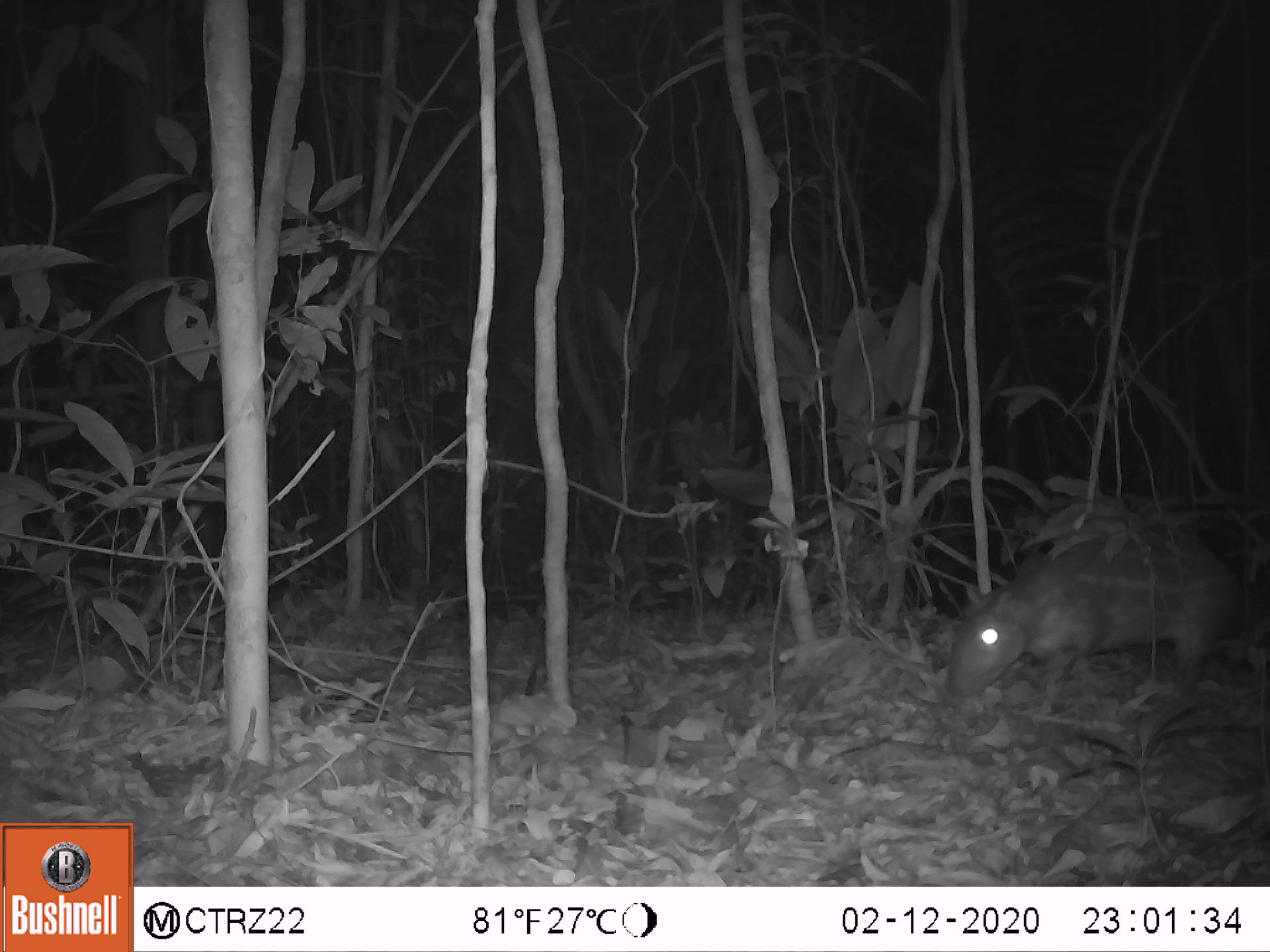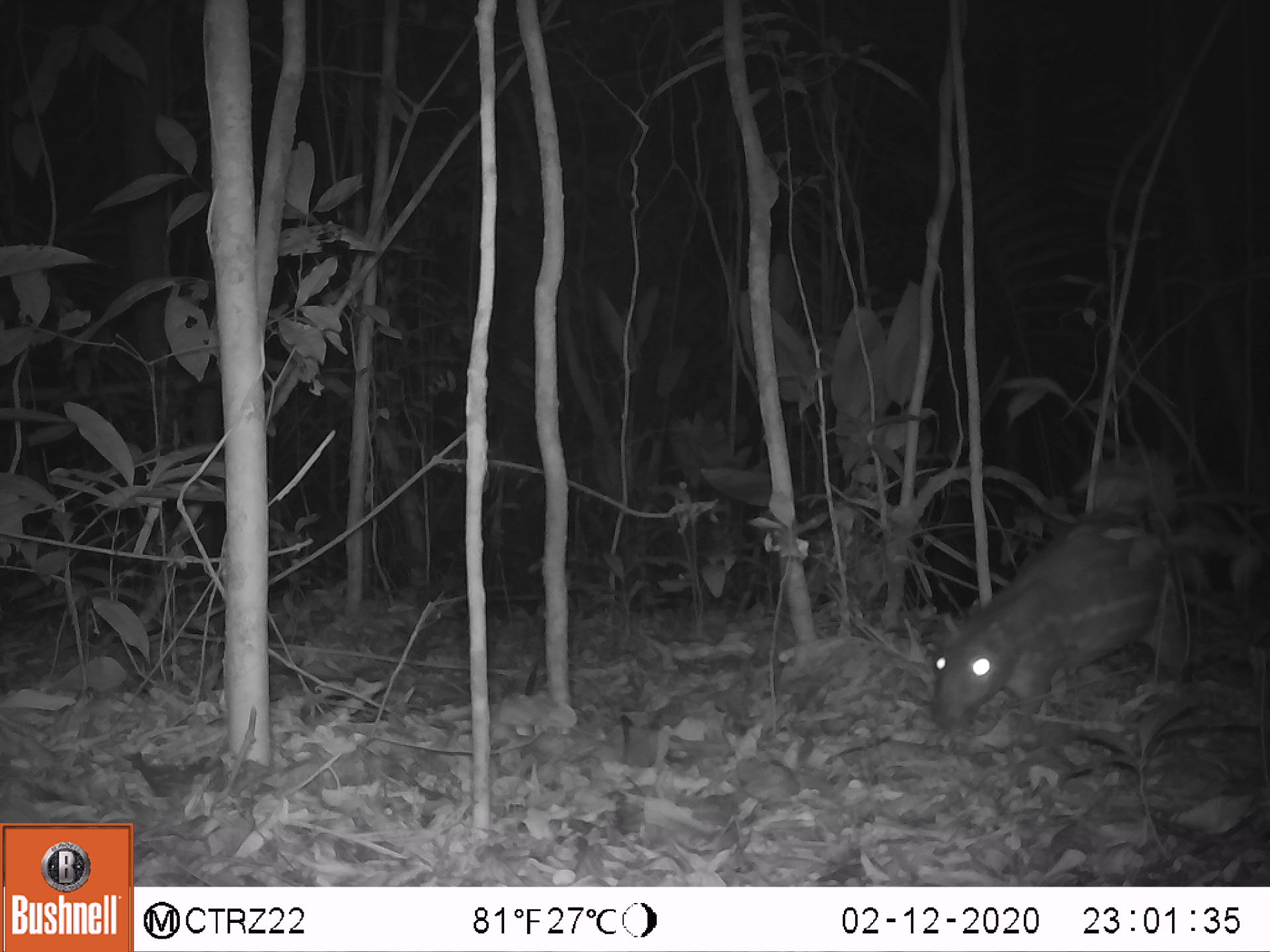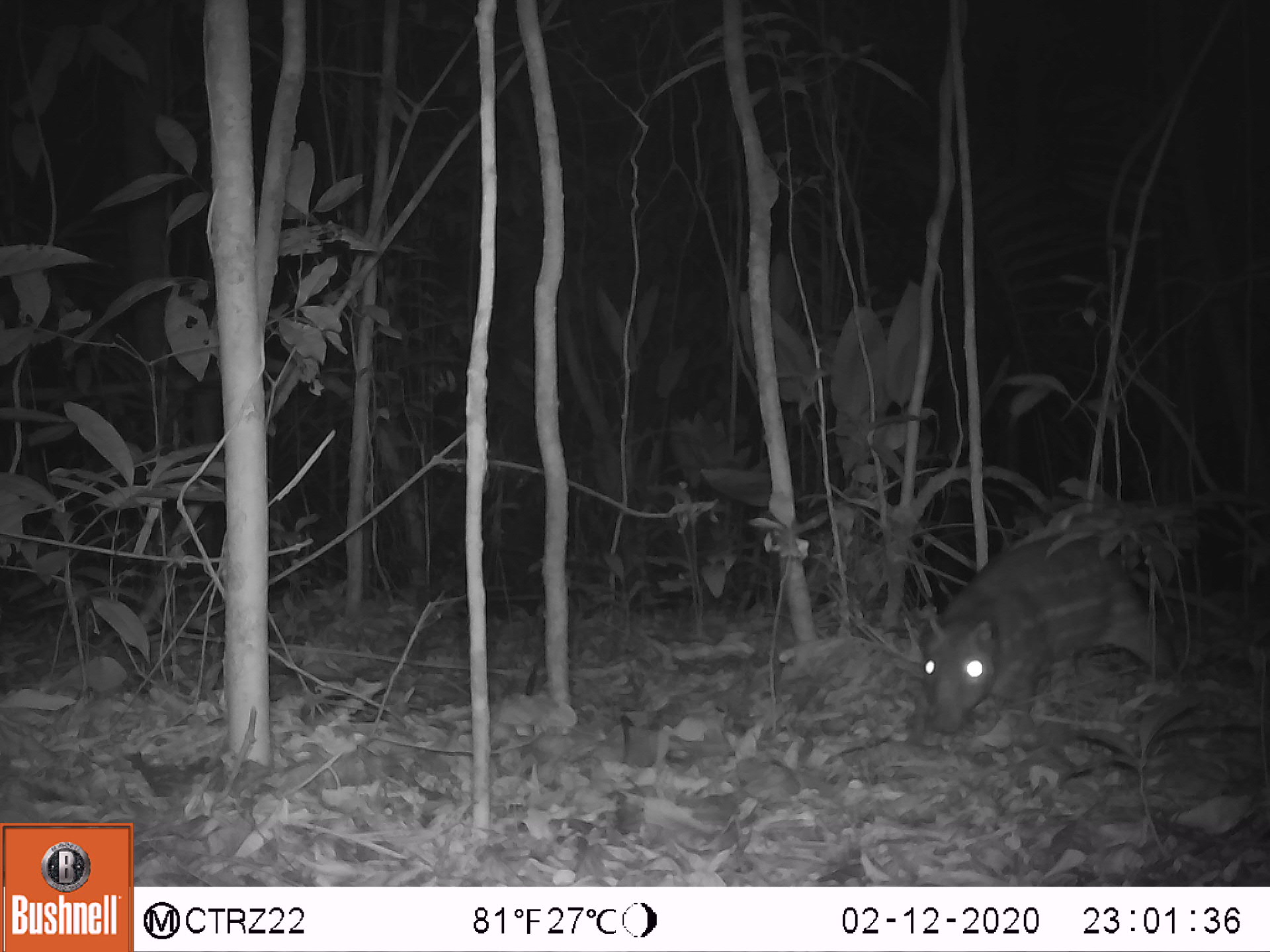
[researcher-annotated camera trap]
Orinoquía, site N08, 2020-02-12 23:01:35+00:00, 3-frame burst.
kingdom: Animalia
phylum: Chordata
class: Mammalia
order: Rodentia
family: Cuniculidae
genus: Cuniculus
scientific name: Cuniculus paca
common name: spotted paca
Spotted paca (Cuniculus paca).